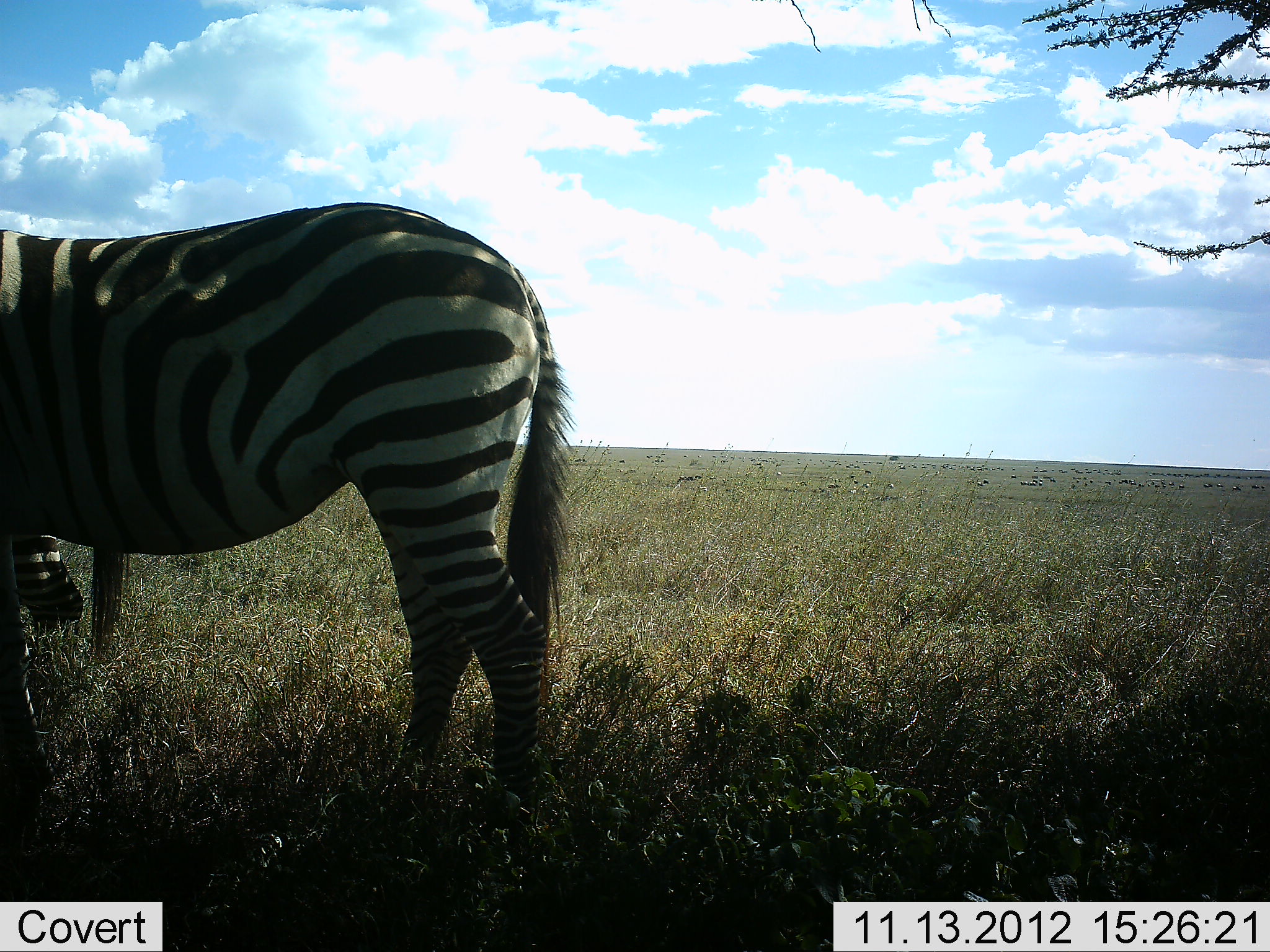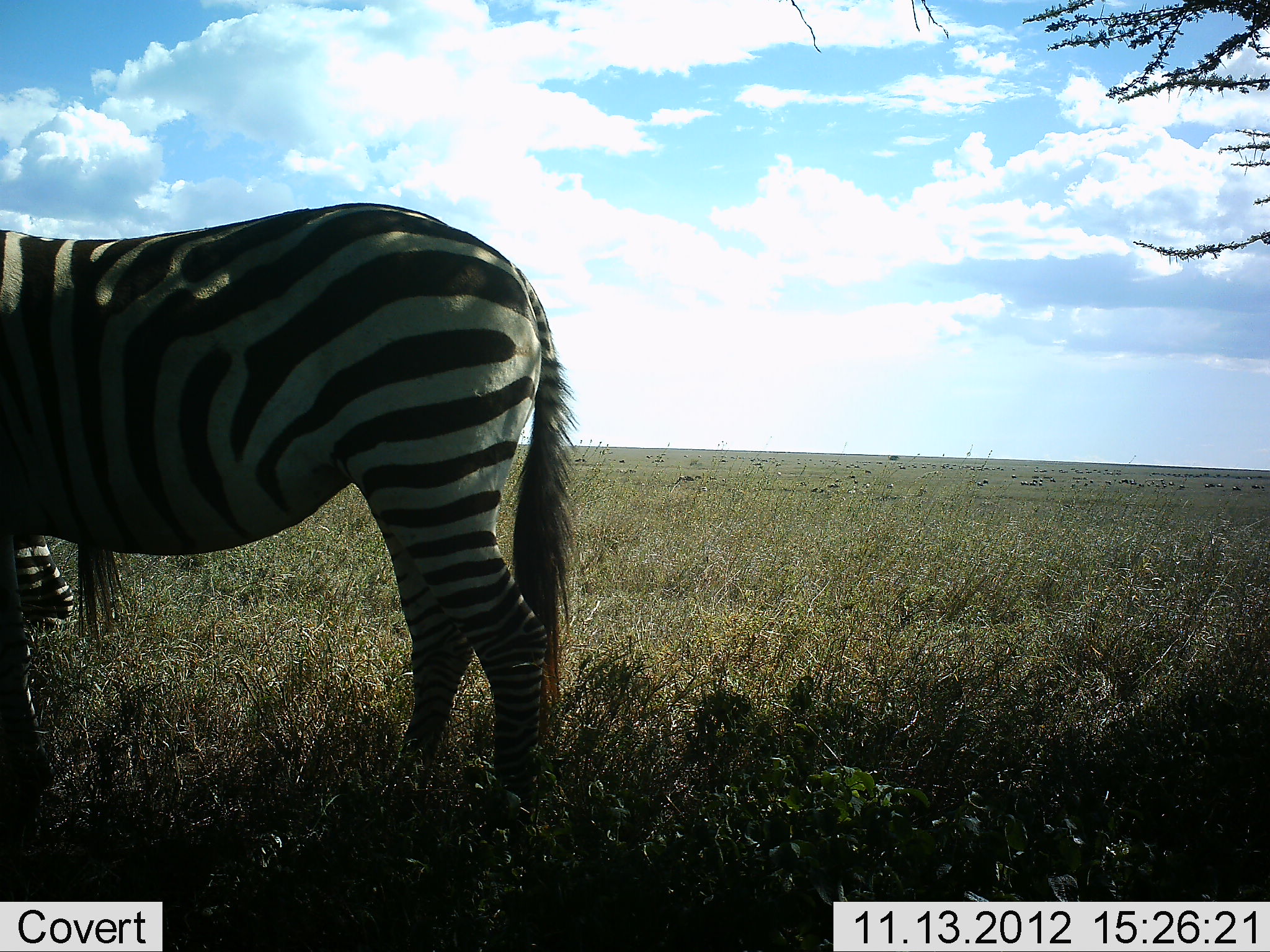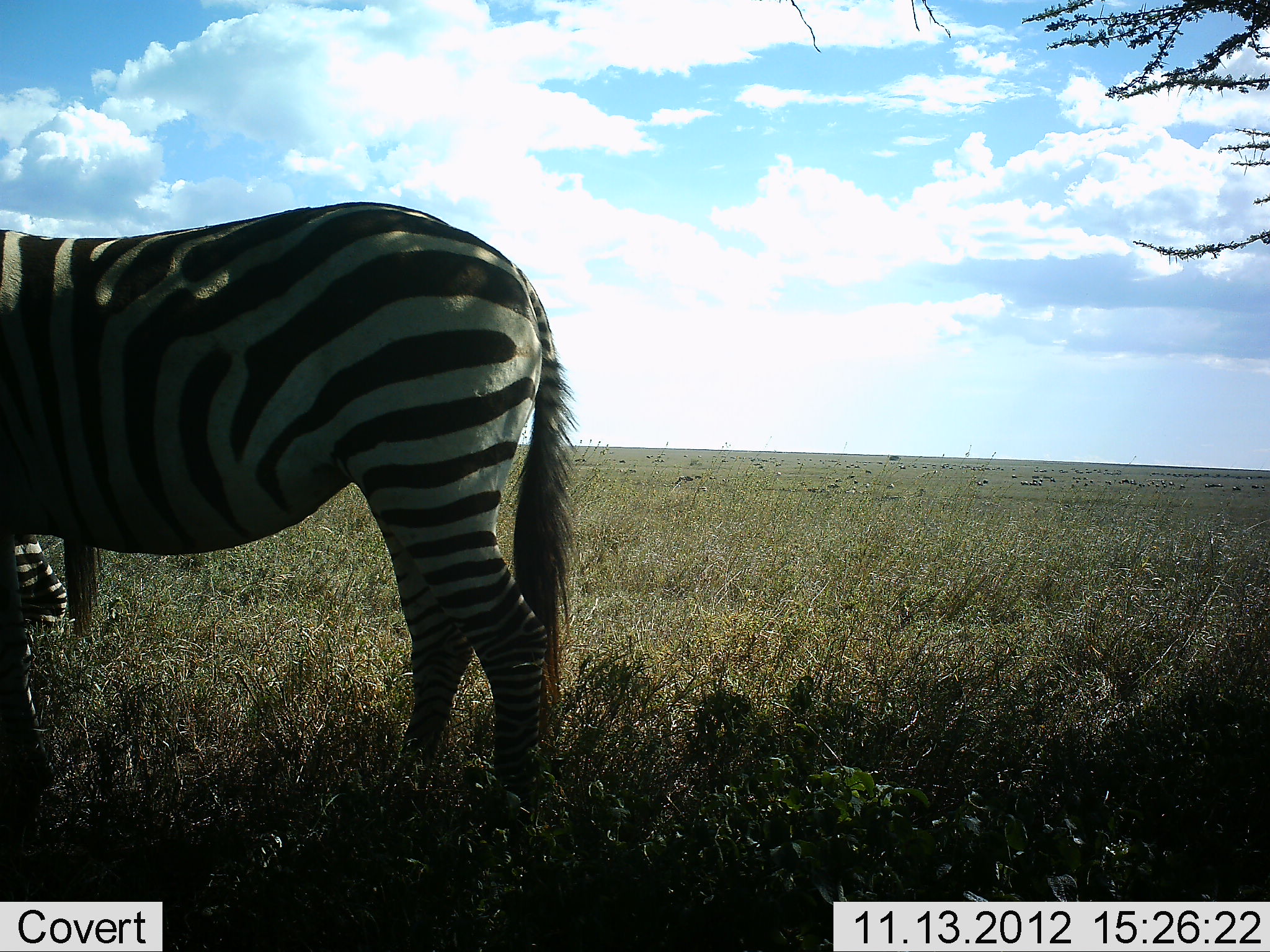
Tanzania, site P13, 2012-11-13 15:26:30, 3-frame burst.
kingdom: Animalia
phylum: Chordata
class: Mammalia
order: Perissodactyla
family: Equidae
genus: Equus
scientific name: Equus quagga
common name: plains zebra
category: zebra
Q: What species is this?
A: Zebra (plains zebra) (Equus quagga).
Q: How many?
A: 2.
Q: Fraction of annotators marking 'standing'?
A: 70%.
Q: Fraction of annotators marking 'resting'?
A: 10%.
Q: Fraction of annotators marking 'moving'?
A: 0%.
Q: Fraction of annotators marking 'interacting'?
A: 0%.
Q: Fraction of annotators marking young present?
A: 0%.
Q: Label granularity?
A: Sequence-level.